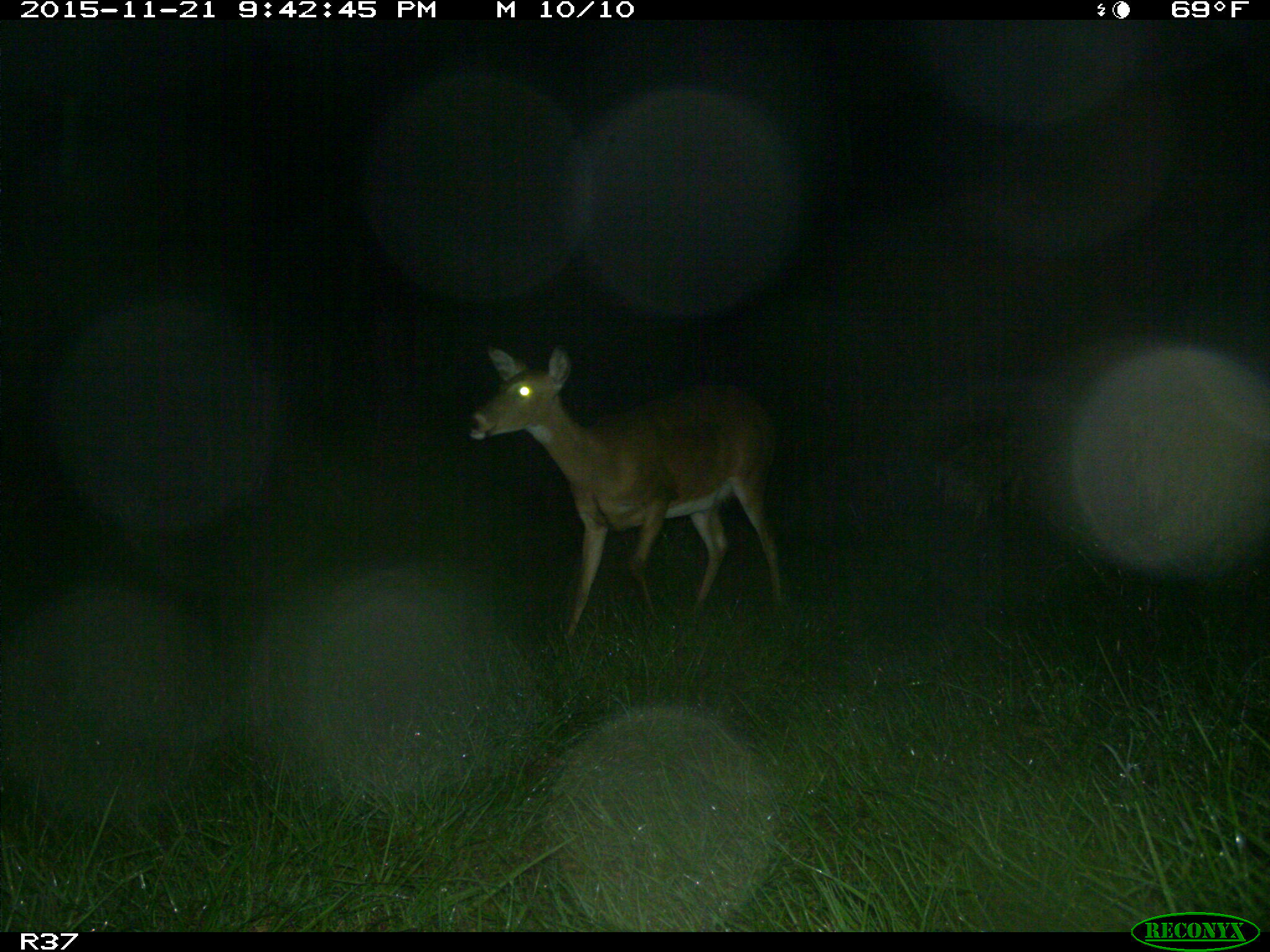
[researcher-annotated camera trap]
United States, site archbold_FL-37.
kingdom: Animalia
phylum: Chordata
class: Mammalia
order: Artiodactyla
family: Cervidae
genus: Odocoileus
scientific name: Odocoileus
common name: deer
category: unidentified deer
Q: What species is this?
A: Unidentified deer (deer) (Odocoileus).